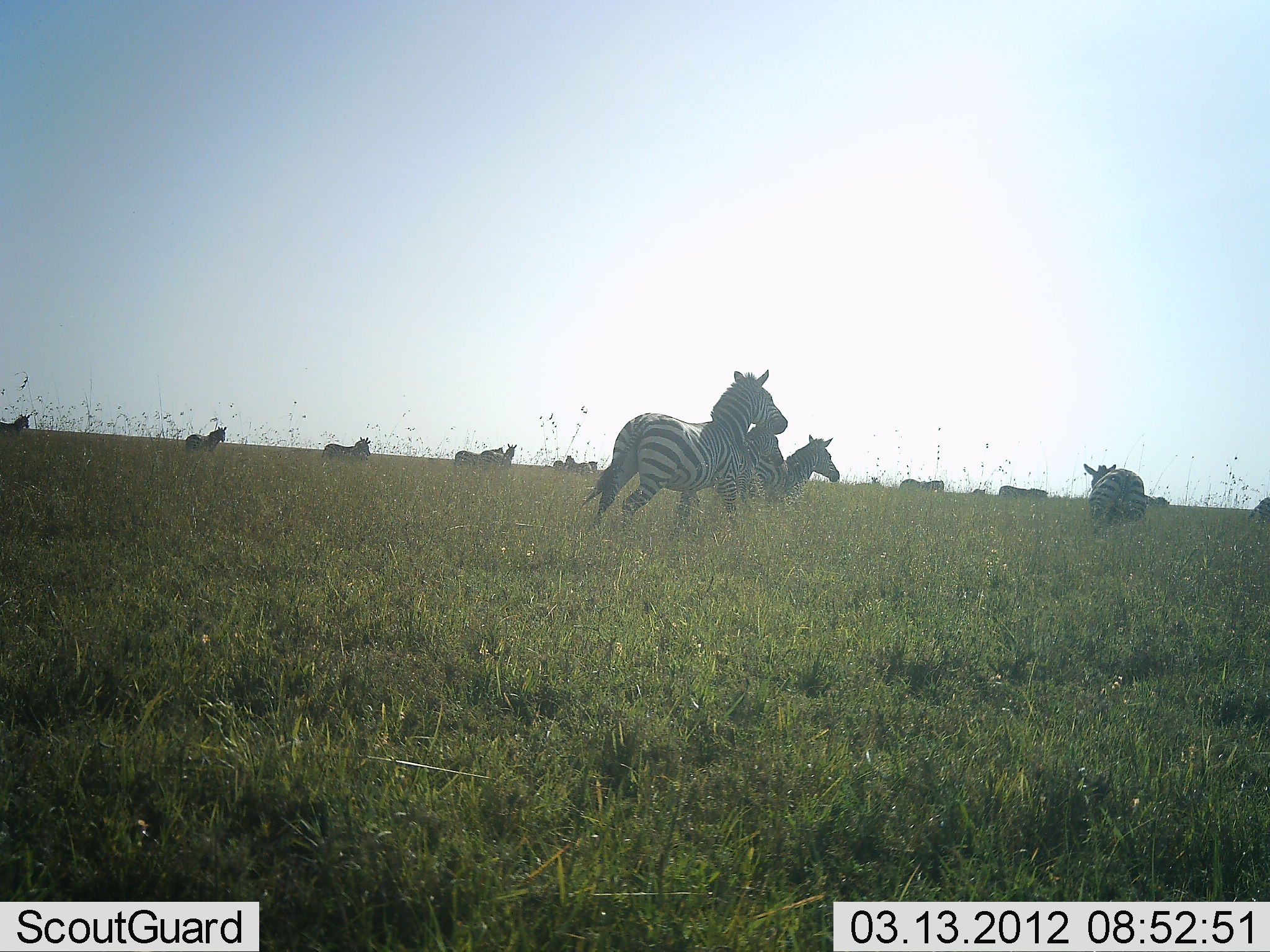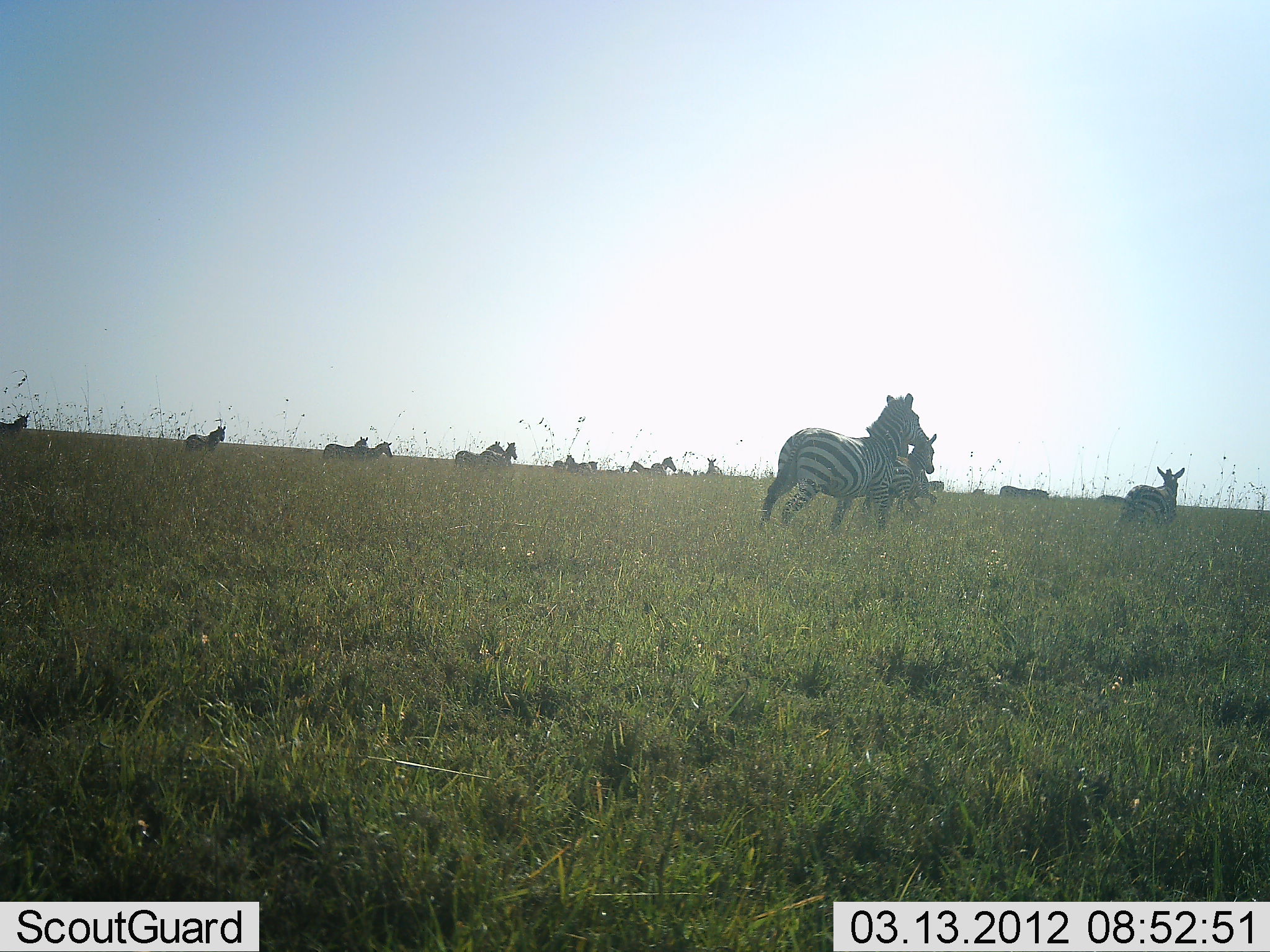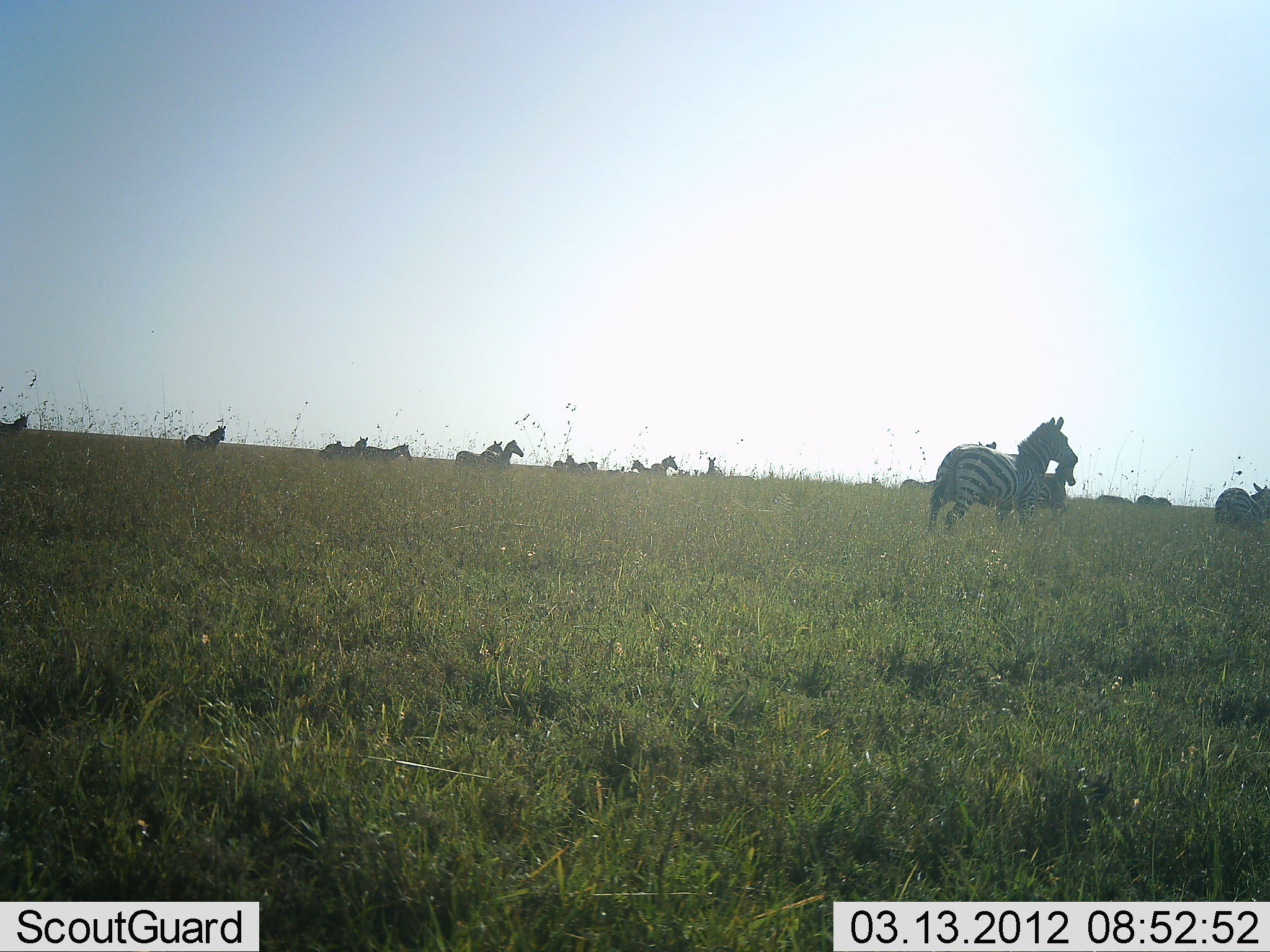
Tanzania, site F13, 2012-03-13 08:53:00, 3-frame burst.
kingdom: Animalia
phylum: Chordata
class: Mammalia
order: Perissodactyla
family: Equidae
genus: Equus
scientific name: Equus quagga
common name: plains zebra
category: zebra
Zebra (plains zebra) (Equus quagga), count 11-50. Behavior (volunteer vote fractions): standing 40%, resting 0%, moving 100%, interacting 0%. Young present (vote fraction): 5%. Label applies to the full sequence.